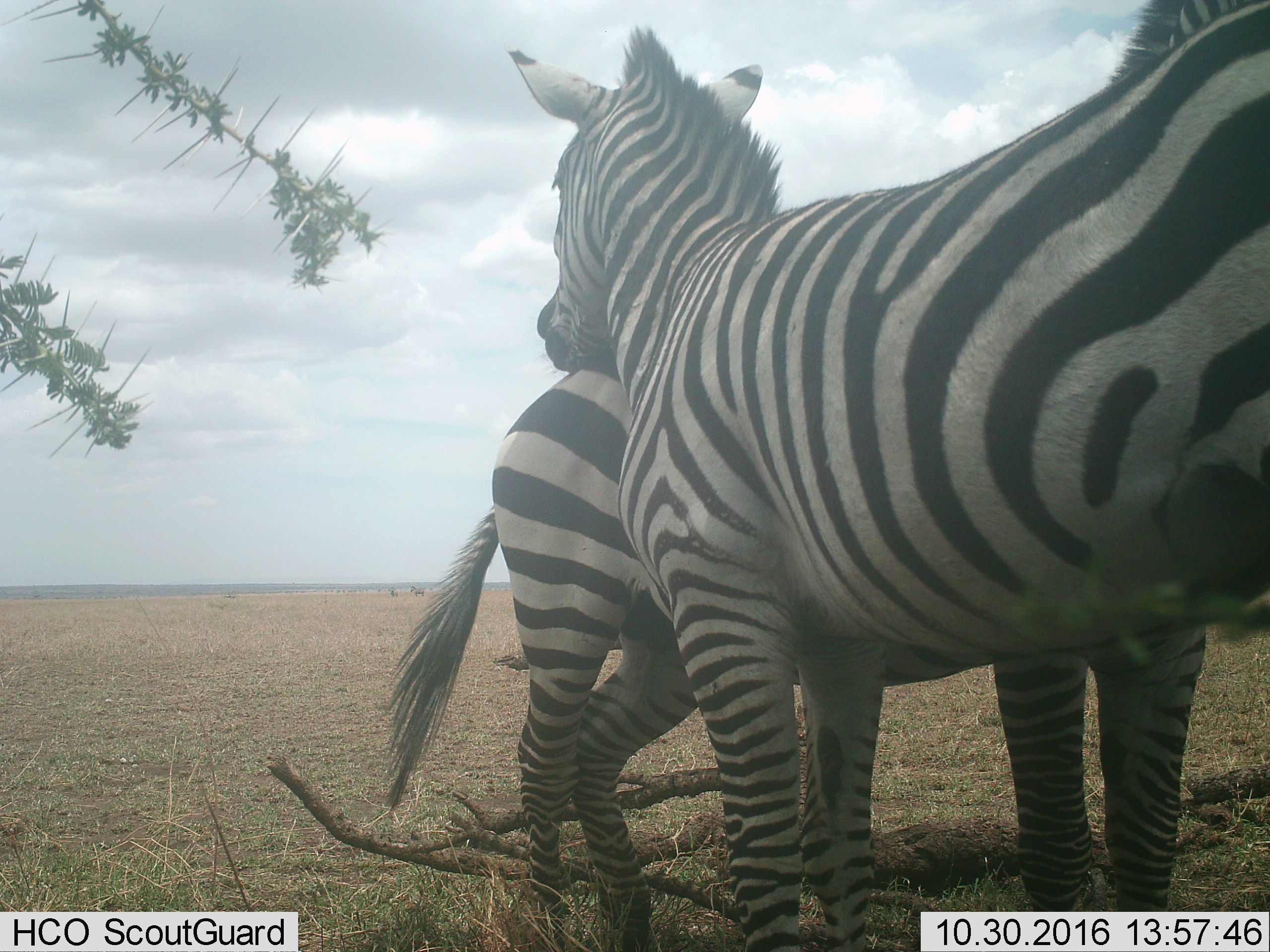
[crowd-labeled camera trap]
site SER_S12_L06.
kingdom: Animalia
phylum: Chordata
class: Mammalia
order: Perissodactyla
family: Equidae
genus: Equus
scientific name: Equus quagga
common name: plains zebra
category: zebraplains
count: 2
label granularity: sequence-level